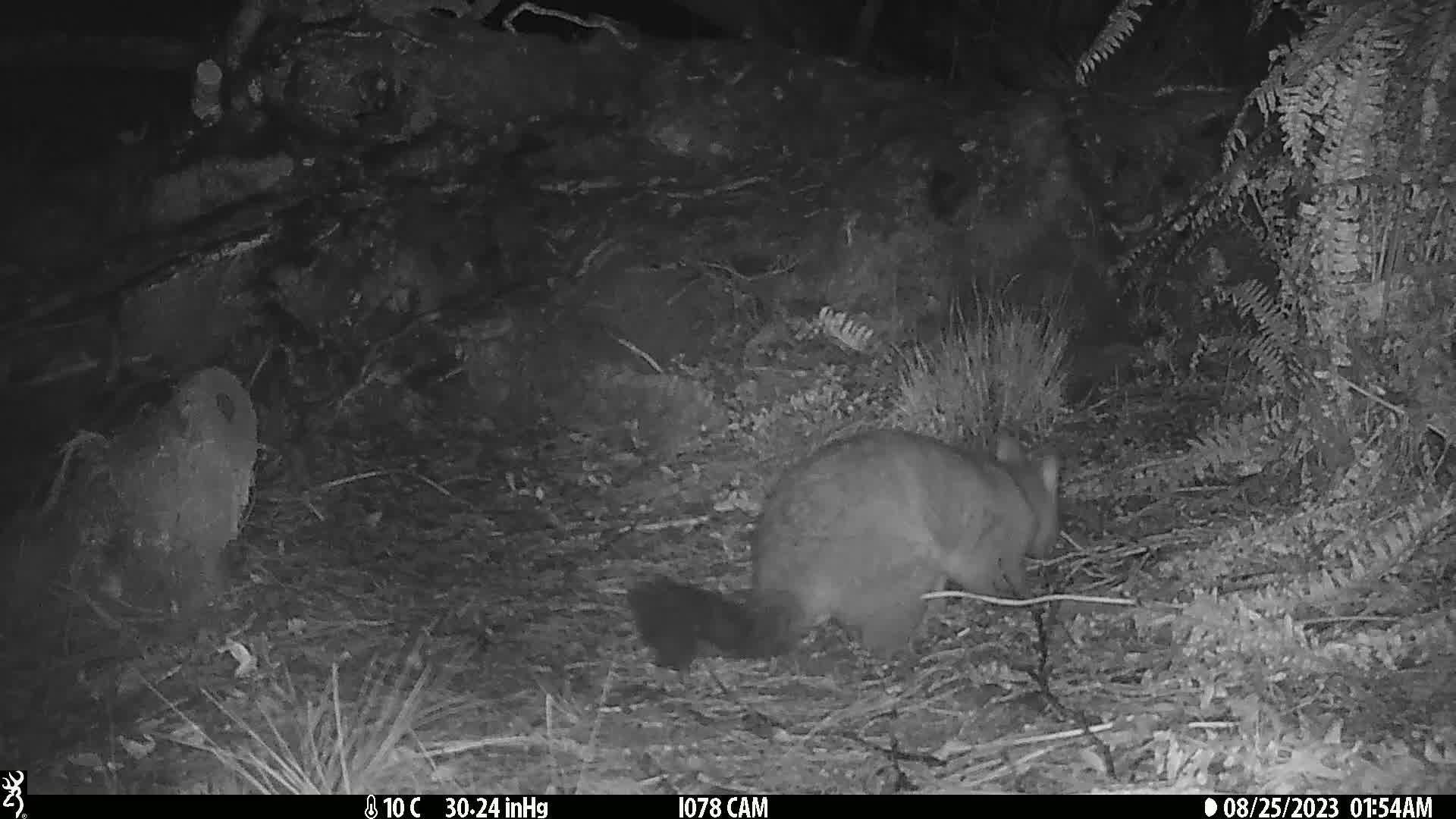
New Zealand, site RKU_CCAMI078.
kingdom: Animalia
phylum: Chordata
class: Mammalia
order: Diprotodontia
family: Phalangeridae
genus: Trichosurus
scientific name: Trichosurus vulpecula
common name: common brushtail possum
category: possum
Possum (common brushtail possum) (Trichosurus vulpecula).